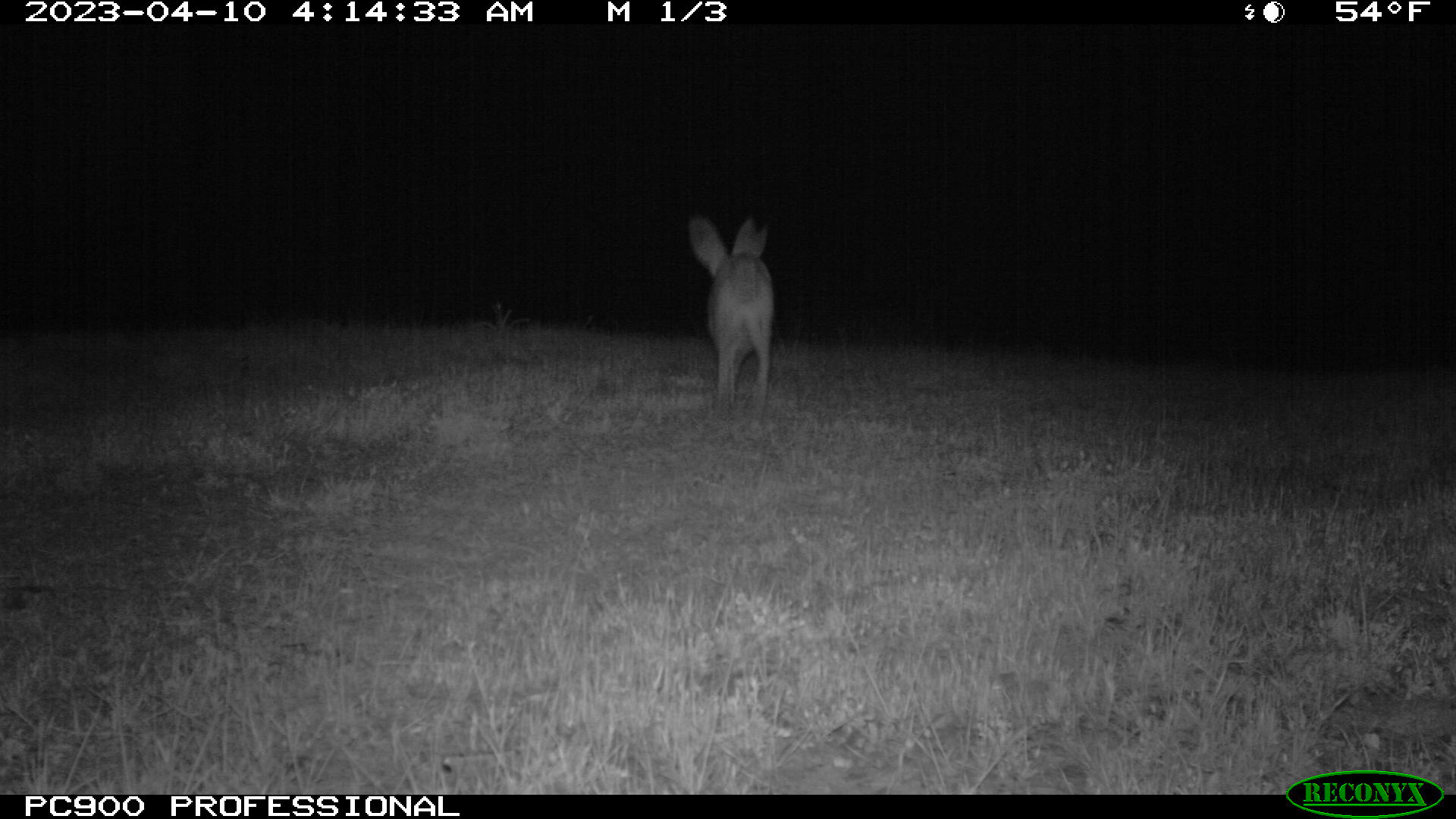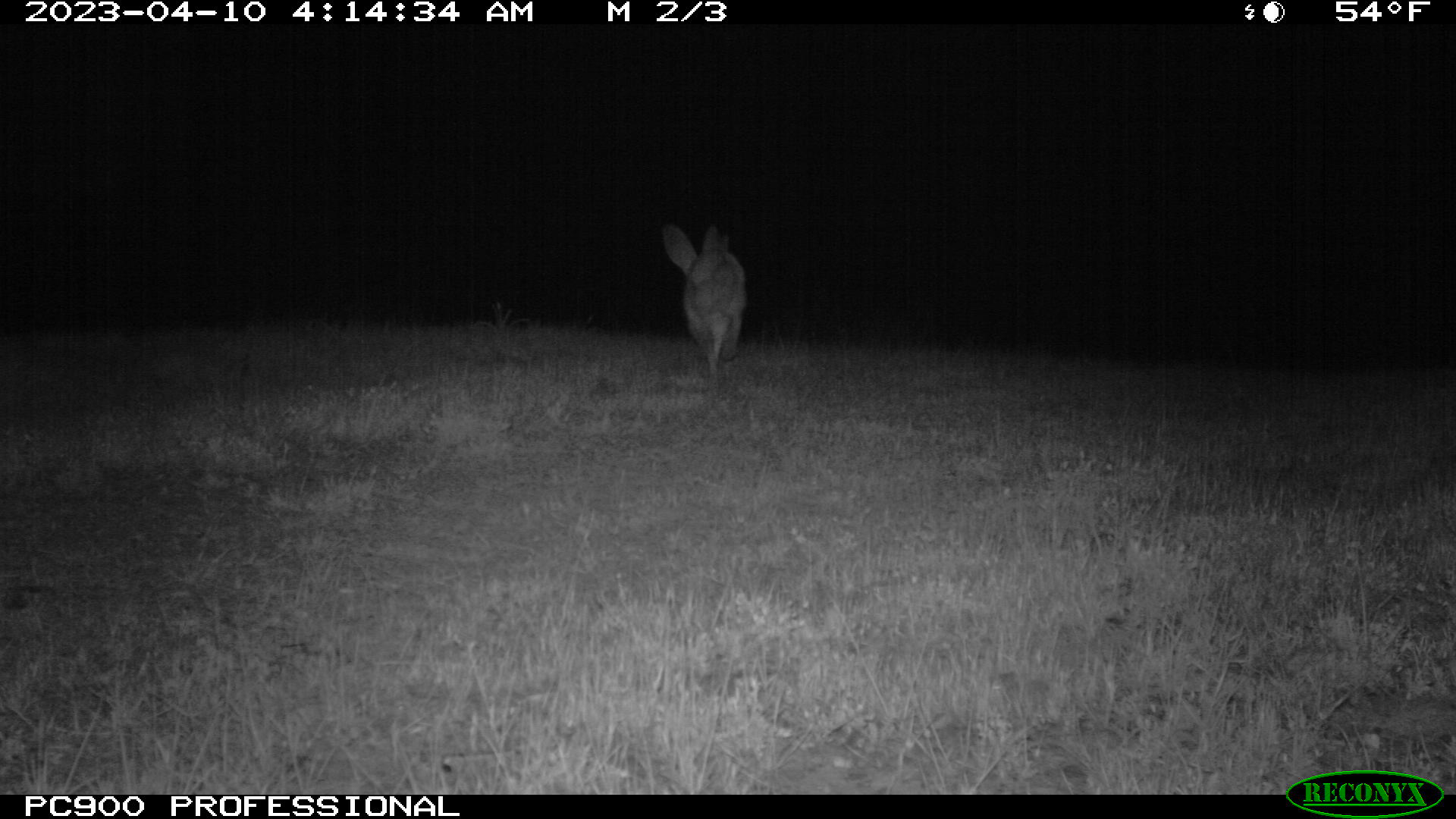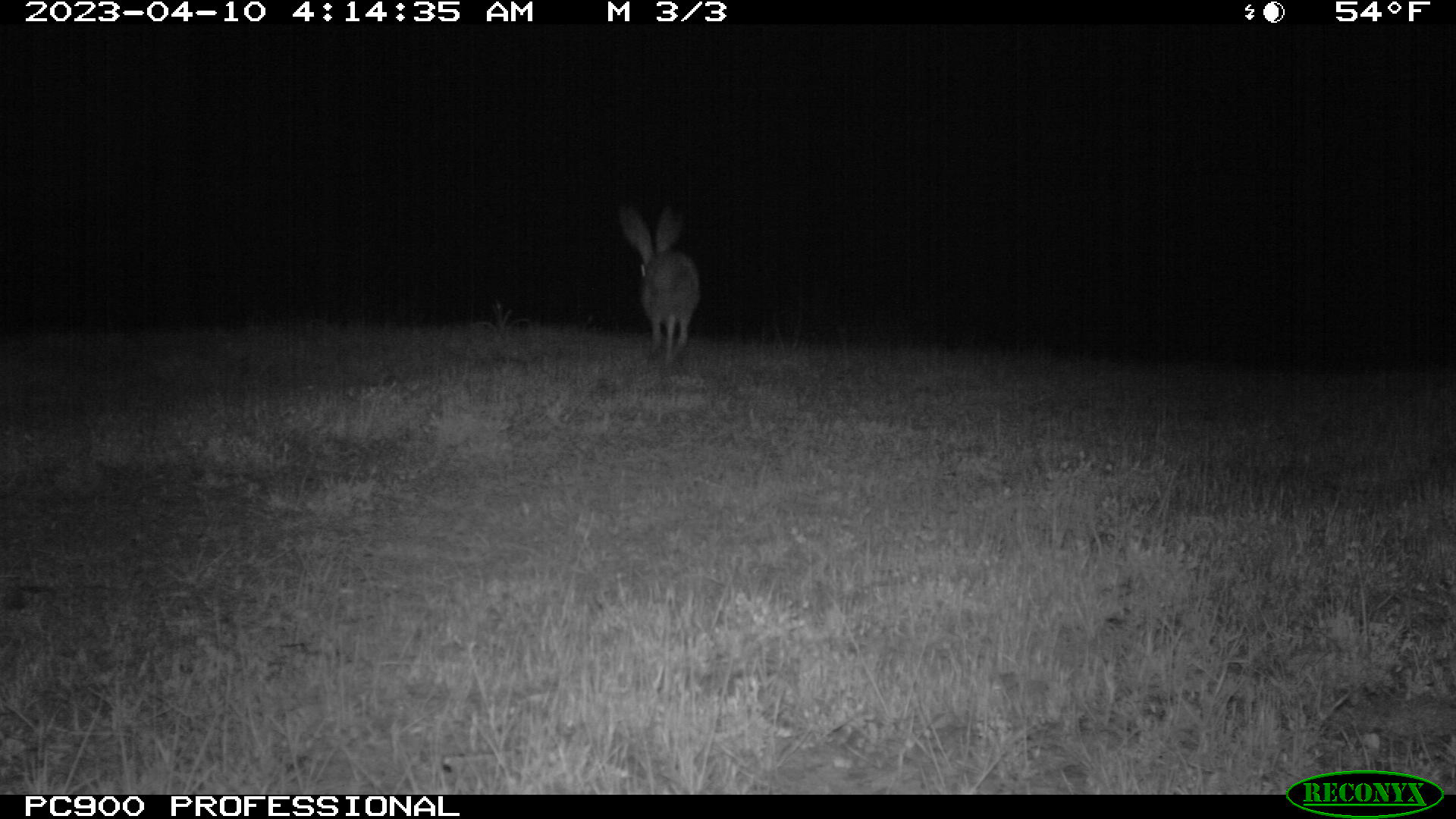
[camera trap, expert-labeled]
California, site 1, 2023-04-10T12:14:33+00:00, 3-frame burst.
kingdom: Animalia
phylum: Chordata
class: Mammalia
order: Lagomorpha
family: Leporidae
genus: Lepus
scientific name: Lepus californicus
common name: black-tailed jackrabbit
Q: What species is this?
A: Black-tailed jackrabbit (Lepus californicus).